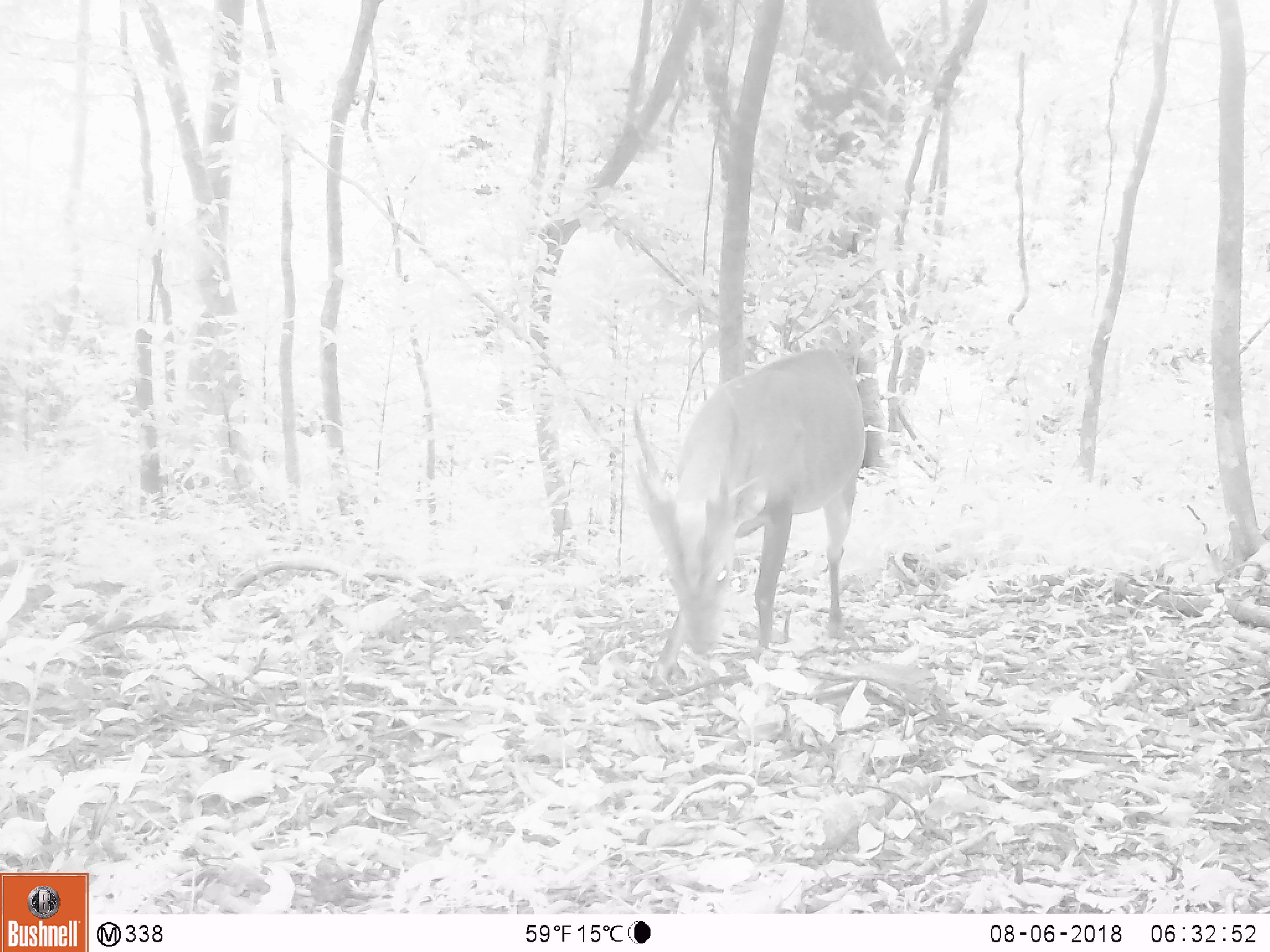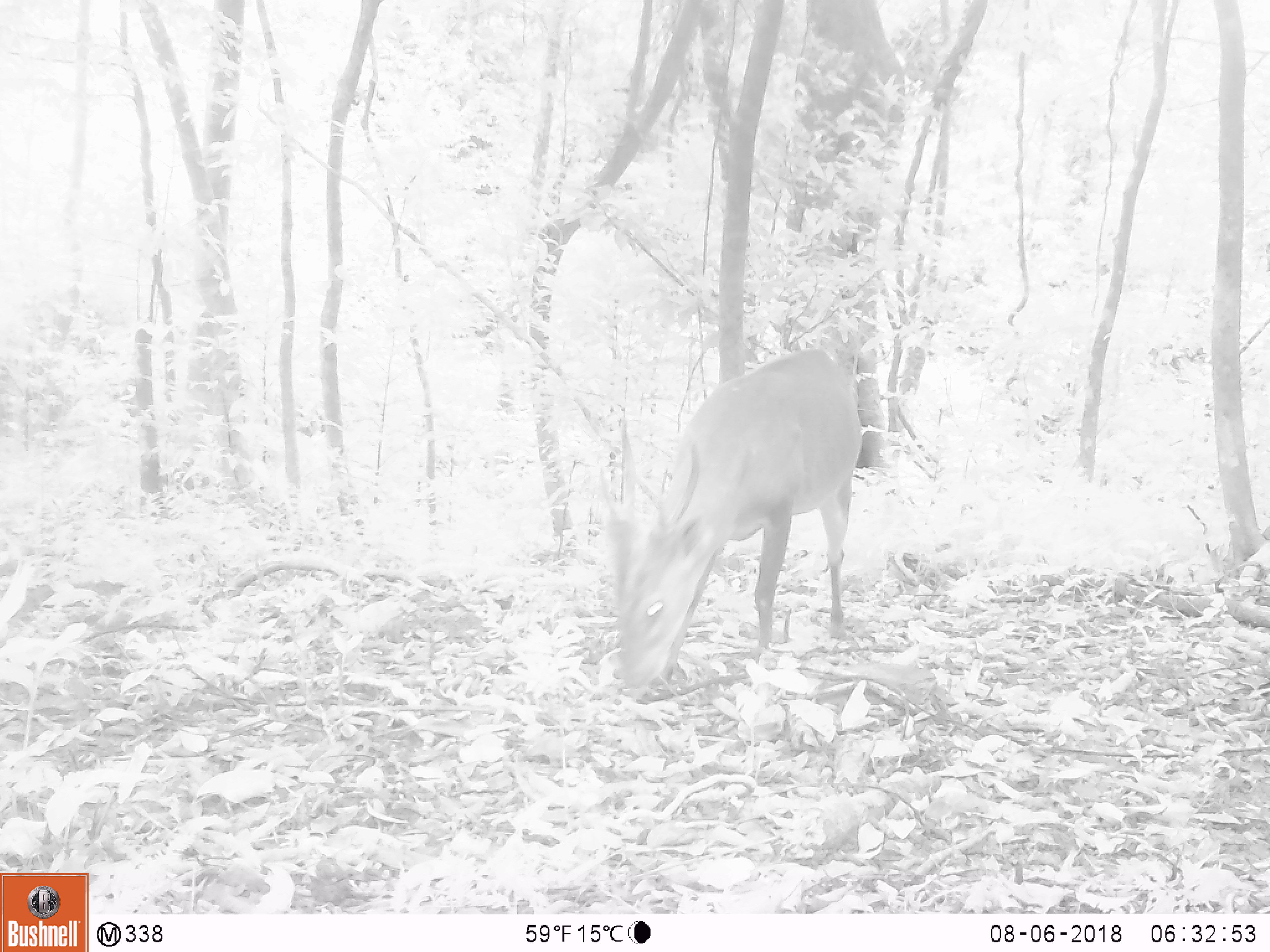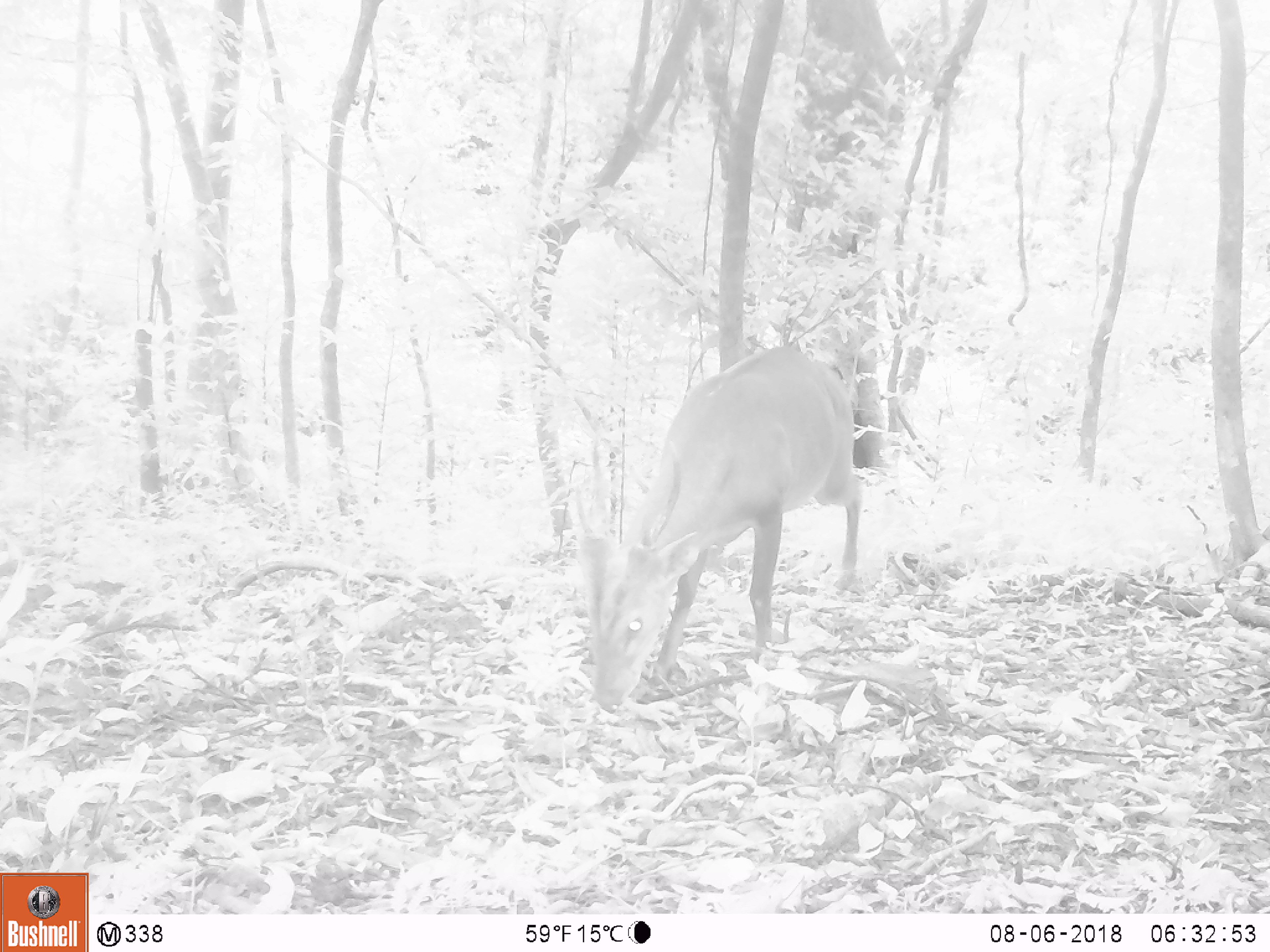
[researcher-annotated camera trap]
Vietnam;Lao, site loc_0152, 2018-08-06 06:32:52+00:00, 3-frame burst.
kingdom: Animalia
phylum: Chordata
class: Mammalia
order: Artiodactyla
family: Cervidae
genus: Muntiacus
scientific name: Muntiacus vuquangensis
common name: large-antlered muntjac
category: large antlered muntjac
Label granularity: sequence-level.